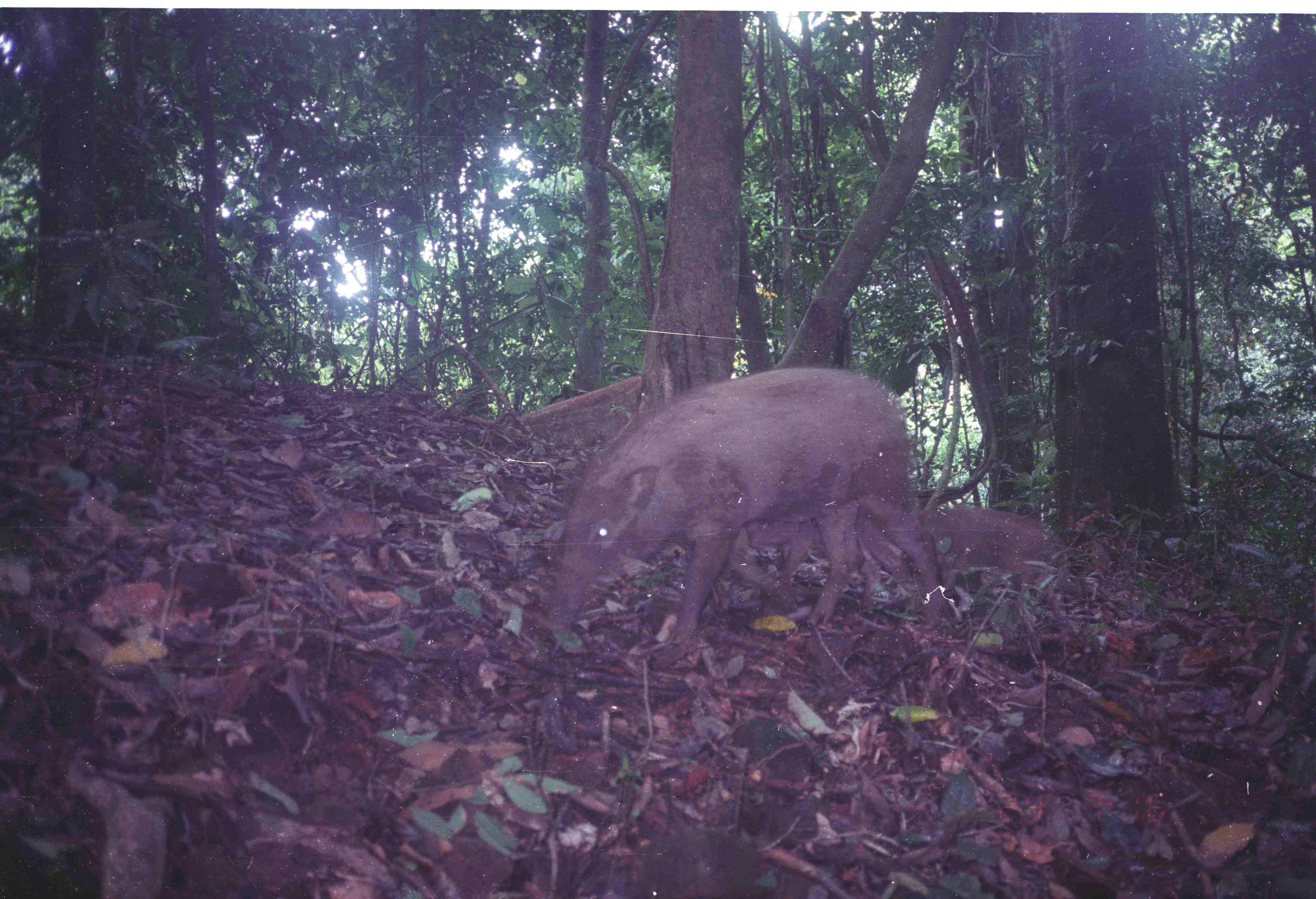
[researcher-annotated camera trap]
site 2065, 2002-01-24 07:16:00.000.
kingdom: Animalia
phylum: Chordata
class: Mammalia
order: Artiodactyla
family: Suidae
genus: Sus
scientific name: Sus scrofa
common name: wild boar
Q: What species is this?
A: Sus scrofa (wild boar).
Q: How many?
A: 3.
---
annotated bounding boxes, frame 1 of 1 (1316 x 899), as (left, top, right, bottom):
sus scrofa: (538, 366, 947, 654); (919, 505, 1083, 646); (726, 512, 922, 618); (617, 829, 779, 899)